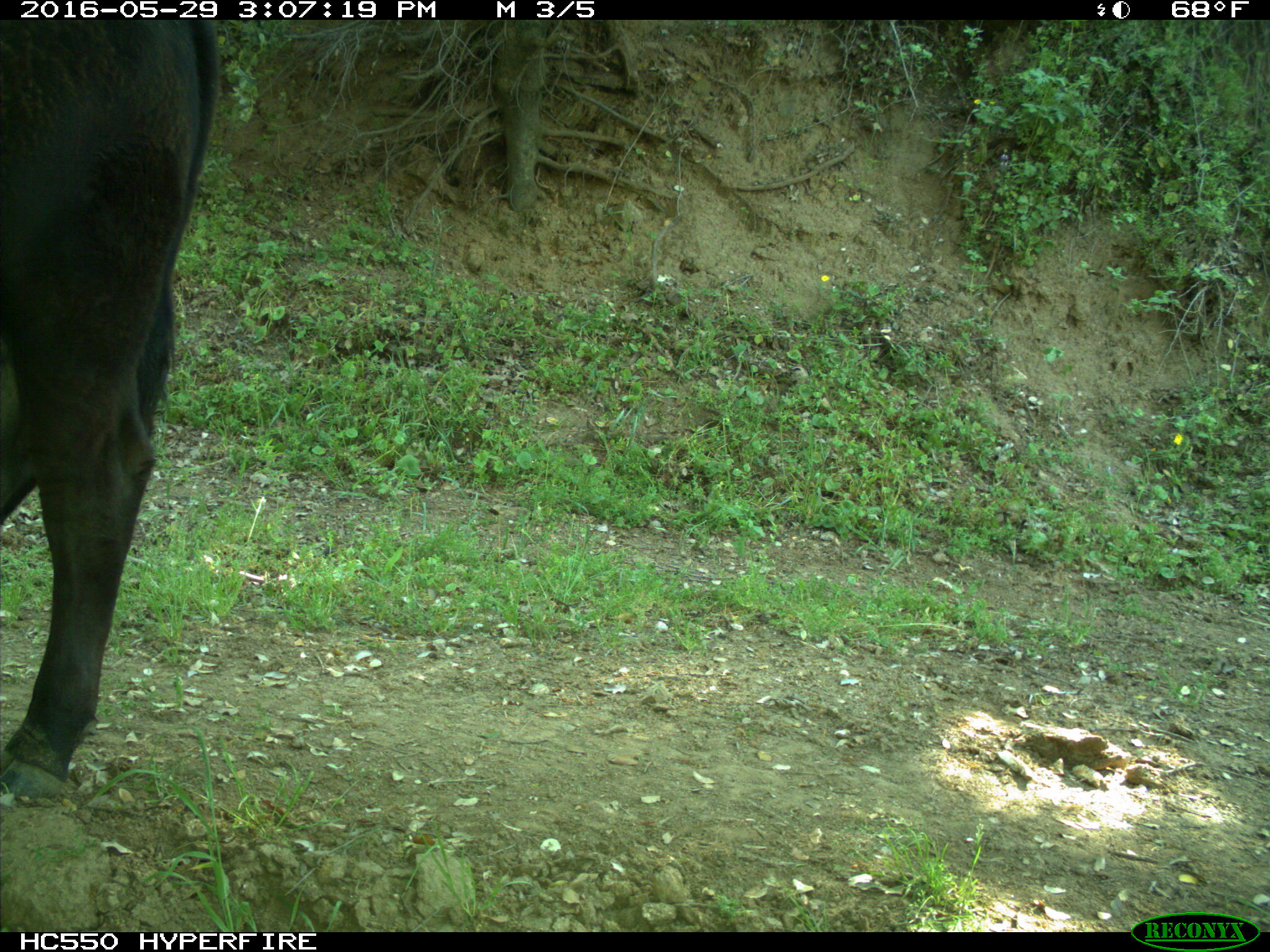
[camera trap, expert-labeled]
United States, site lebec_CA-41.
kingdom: Animalia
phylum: Chordata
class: Mammalia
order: Artiodactyla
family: Bovidae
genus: Bos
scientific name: Bos taurus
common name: domestic cow